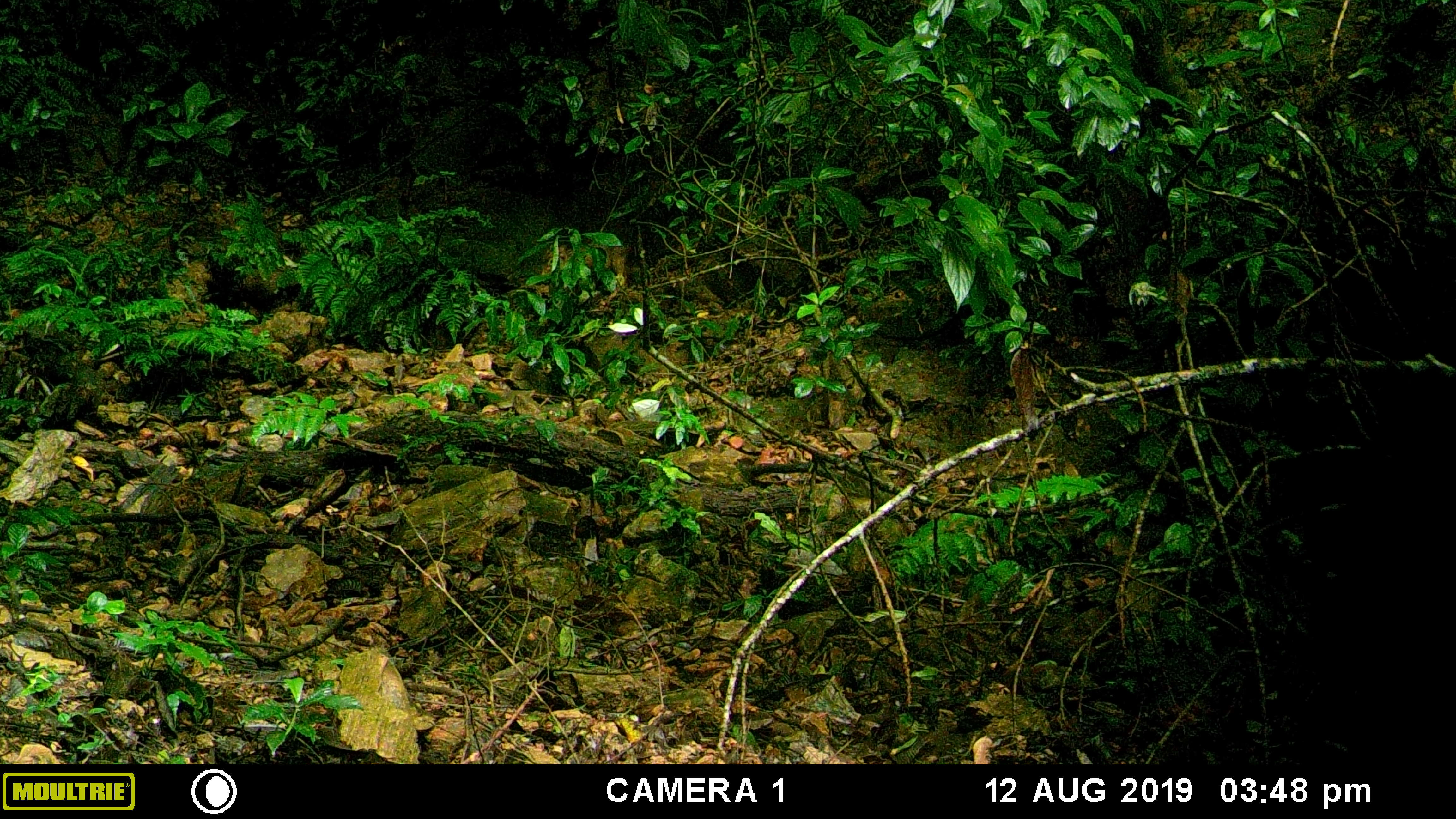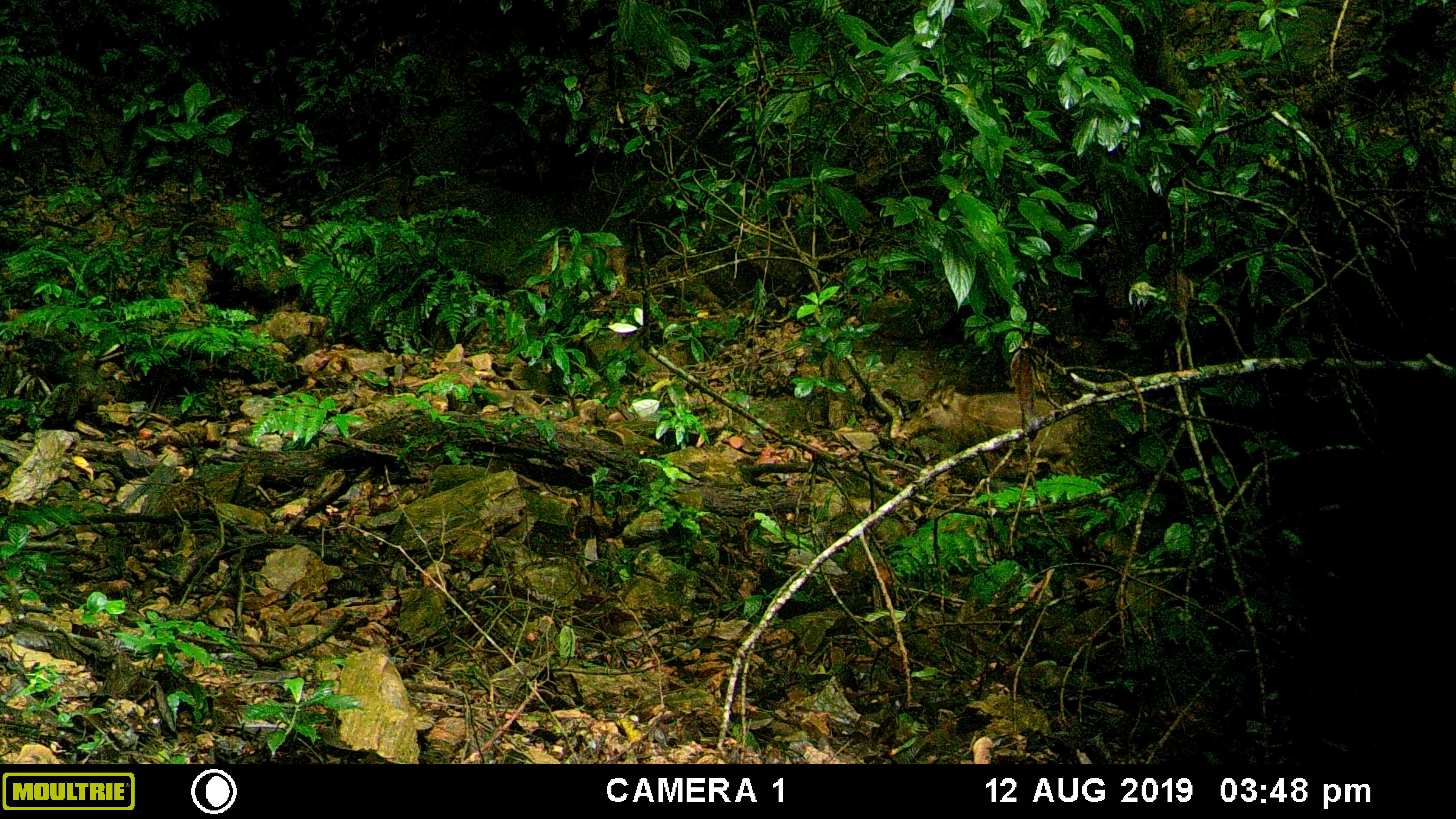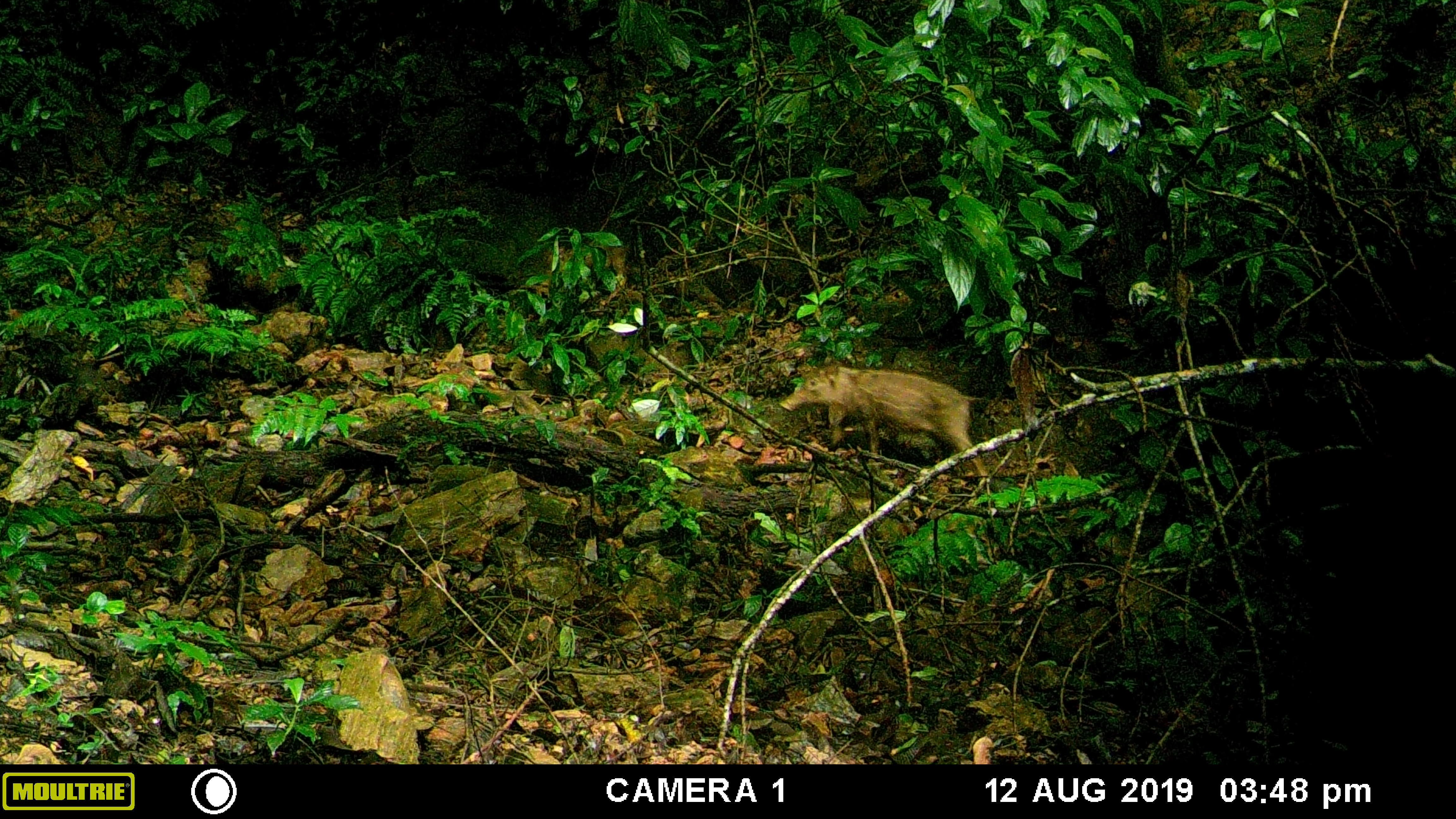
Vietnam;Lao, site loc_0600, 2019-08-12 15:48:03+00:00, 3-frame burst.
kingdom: Animalia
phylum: Chordata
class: Mammalia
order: Artiodactyla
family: Suidae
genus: Sus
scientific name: Sus scrofa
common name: eurasian wild pig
Eurasian wild pig (Sus scrofa). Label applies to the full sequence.